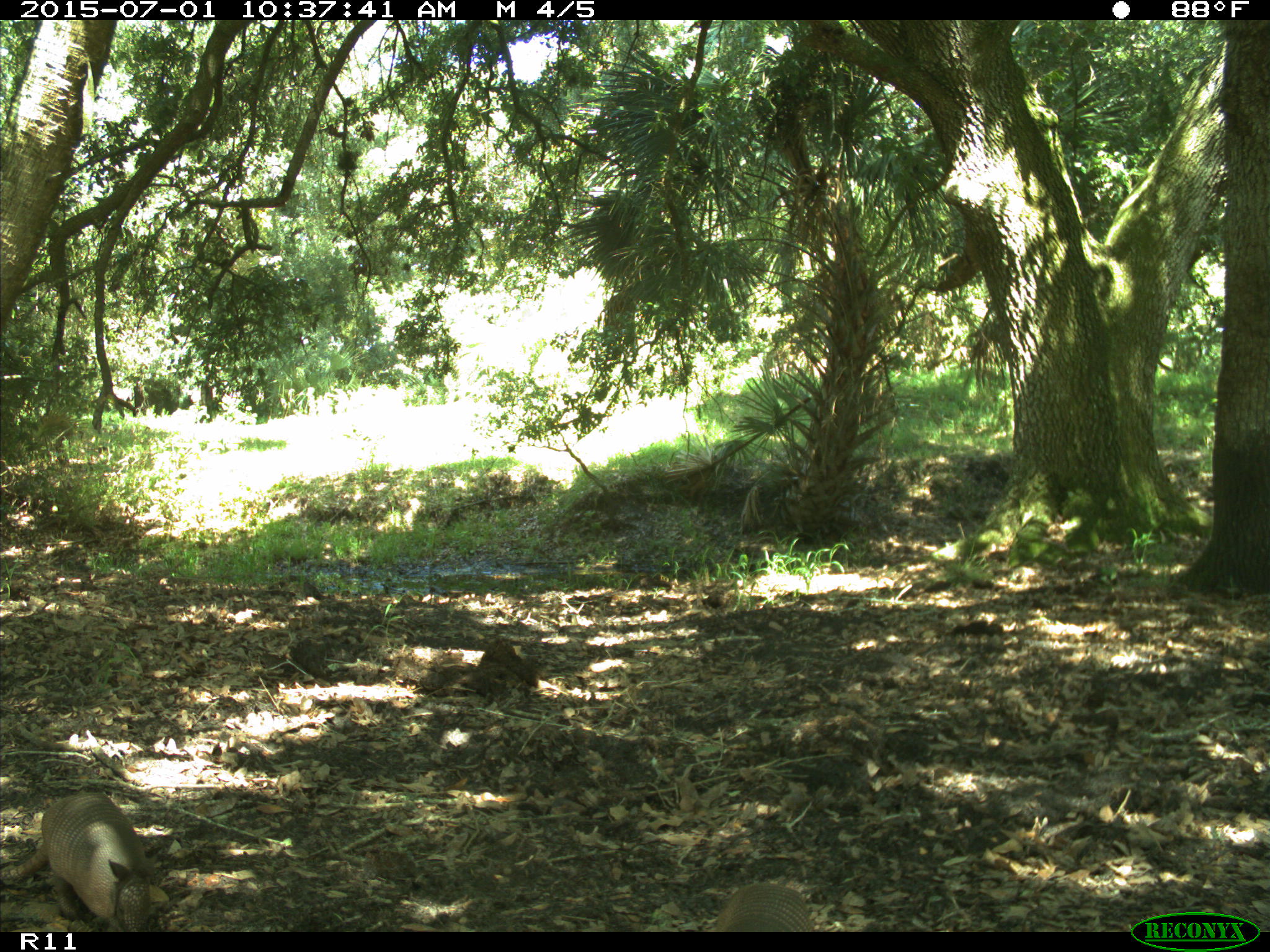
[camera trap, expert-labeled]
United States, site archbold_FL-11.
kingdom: Animalia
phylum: Chordata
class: Mammalia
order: Cingulata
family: Dasypodidae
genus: Dasypus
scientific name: Dasypus novemcinctus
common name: nine-banded armadillo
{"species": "Dasypus novemcinctus (nine-banded armadillo)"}